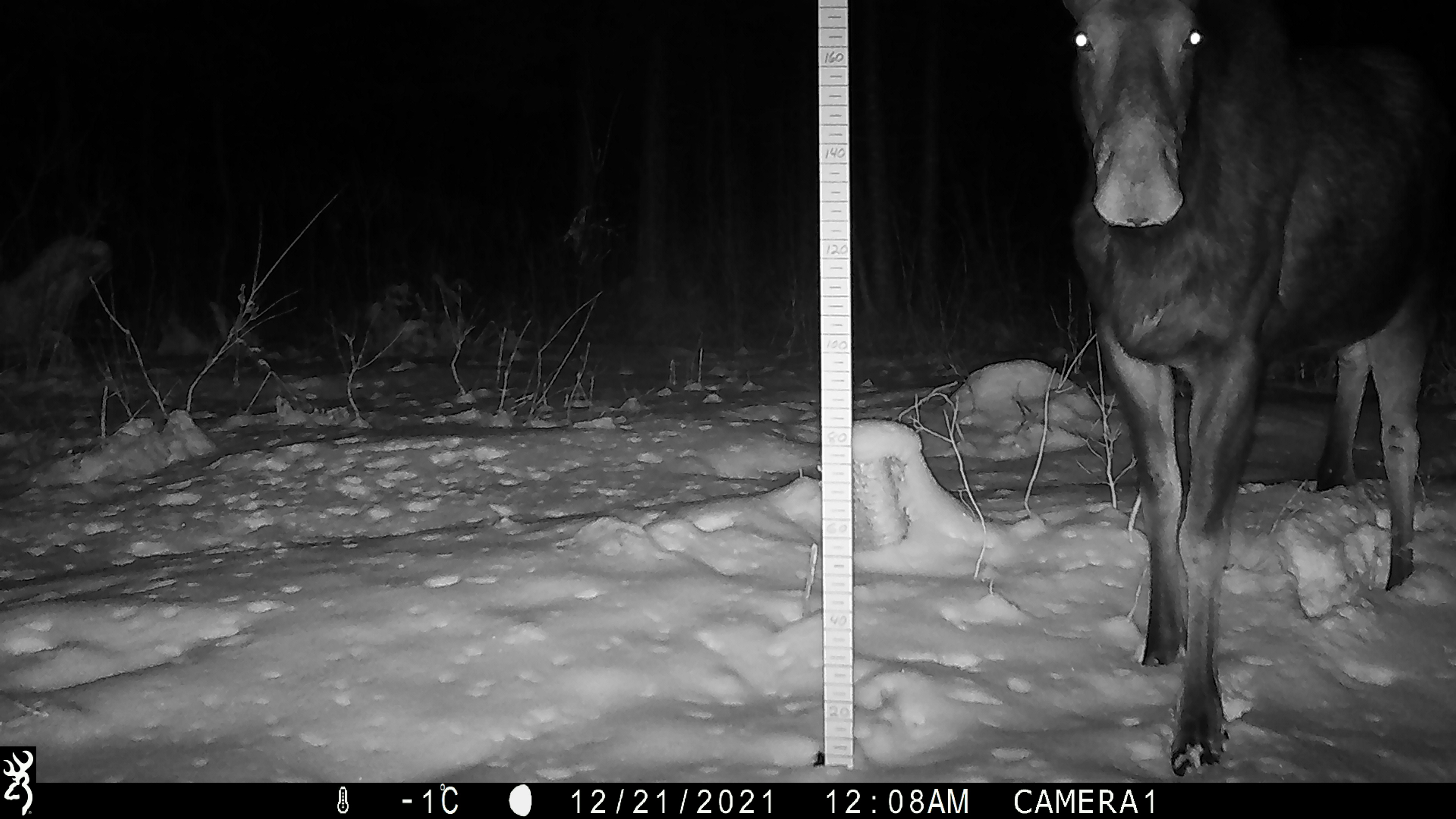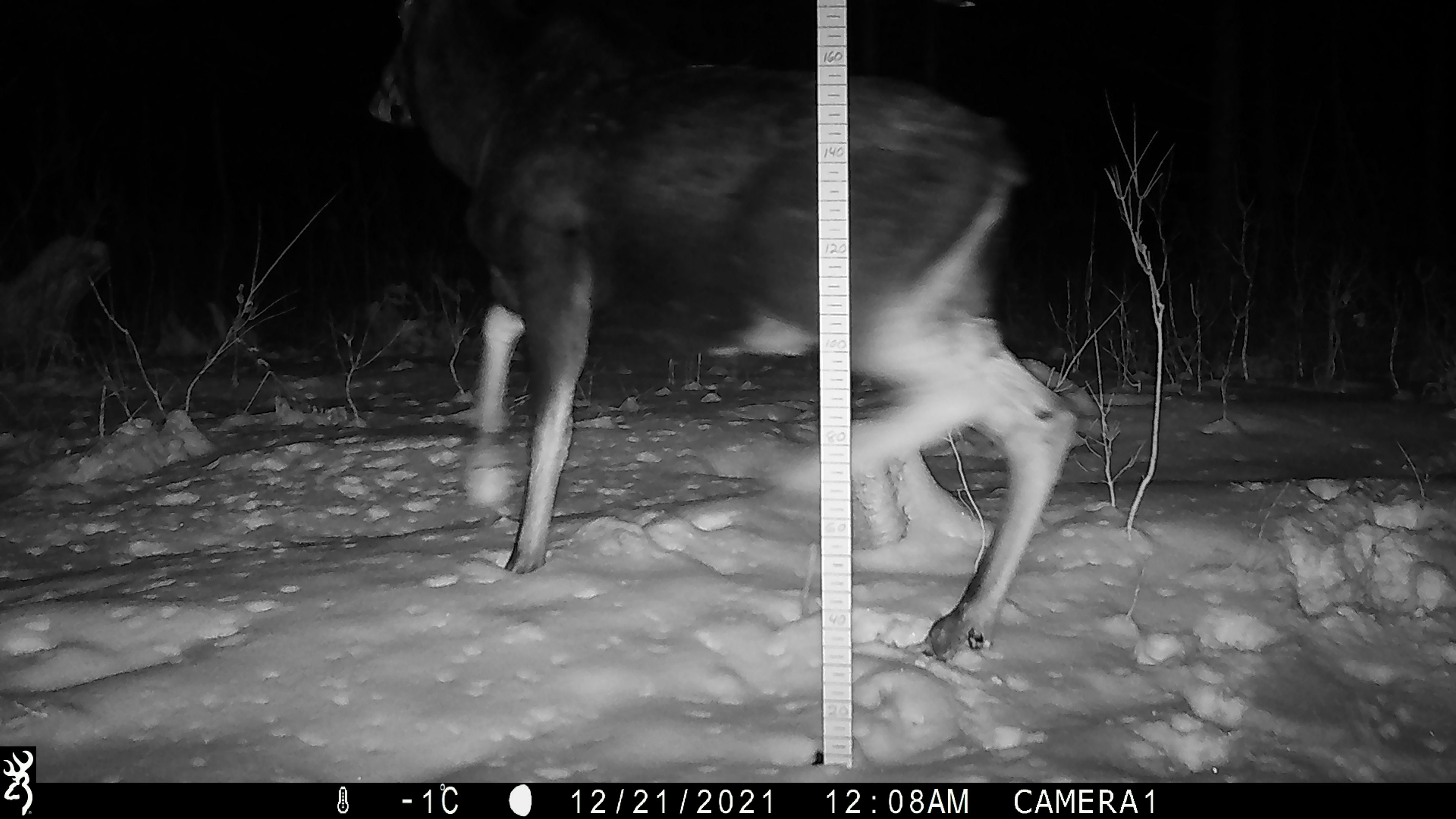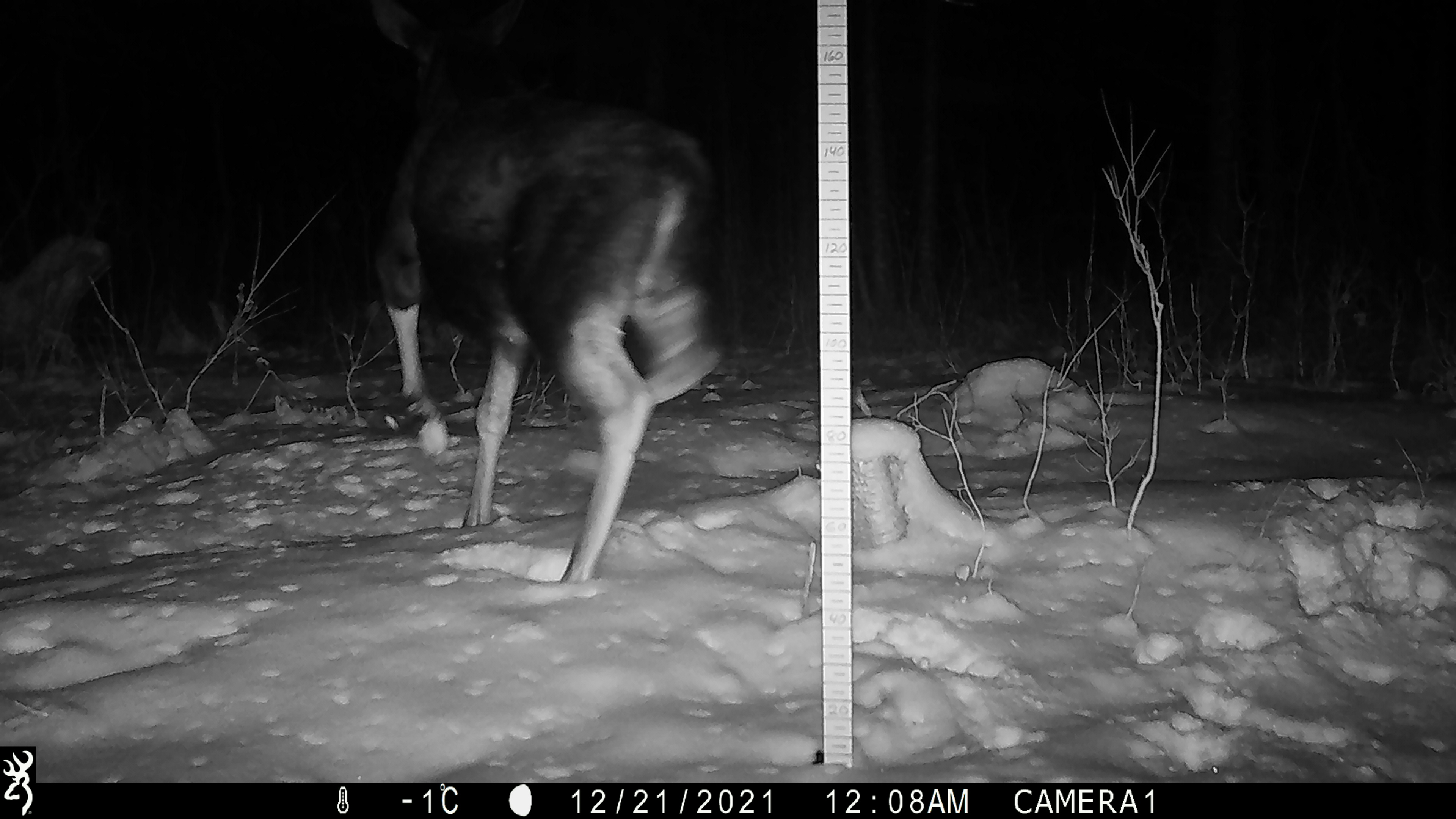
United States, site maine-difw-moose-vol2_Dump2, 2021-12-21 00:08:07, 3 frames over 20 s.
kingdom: Animalia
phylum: Chordata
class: Mammalia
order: Artiodactyla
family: Cervidae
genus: Alces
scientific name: Alces alces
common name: moose